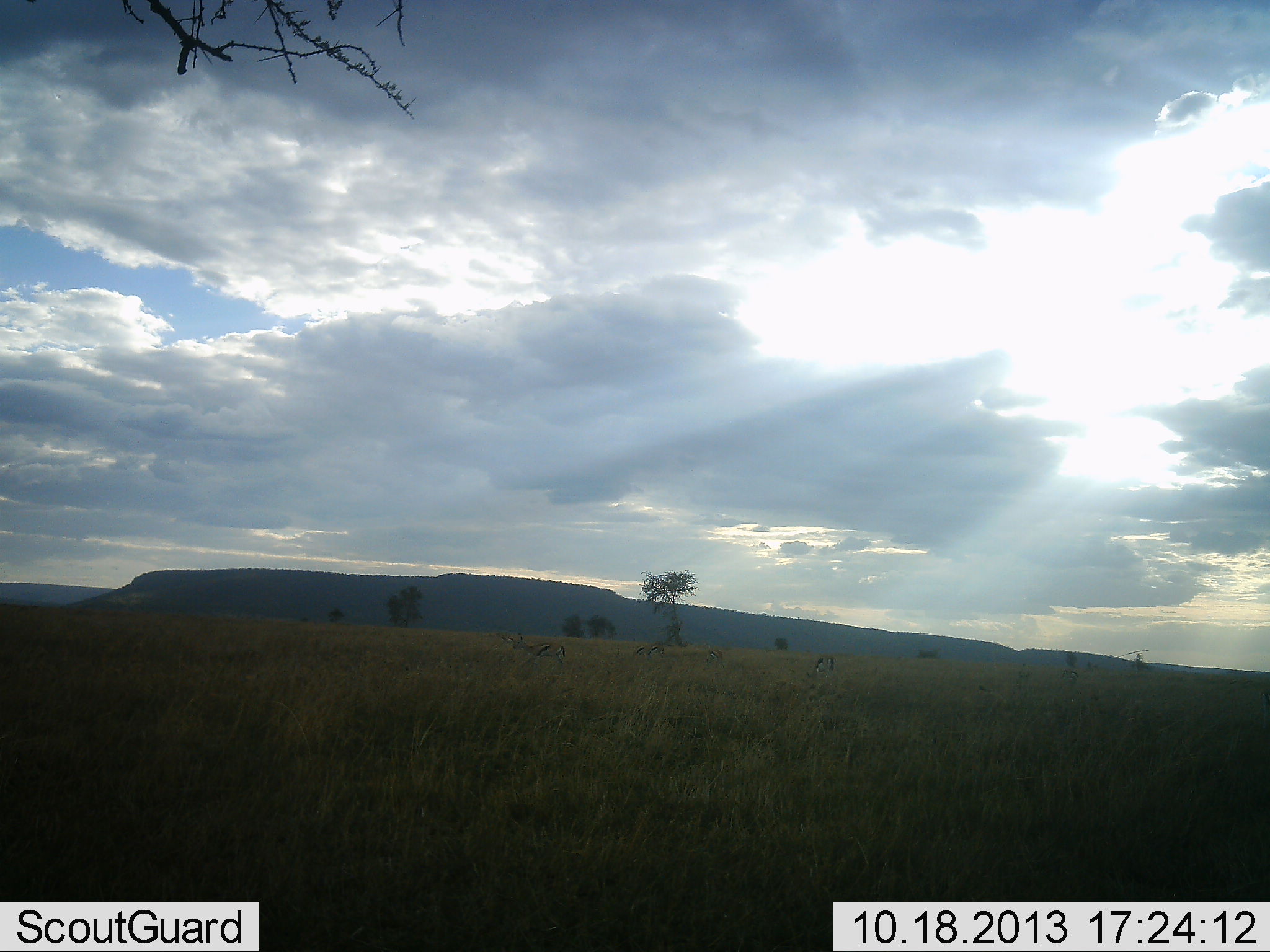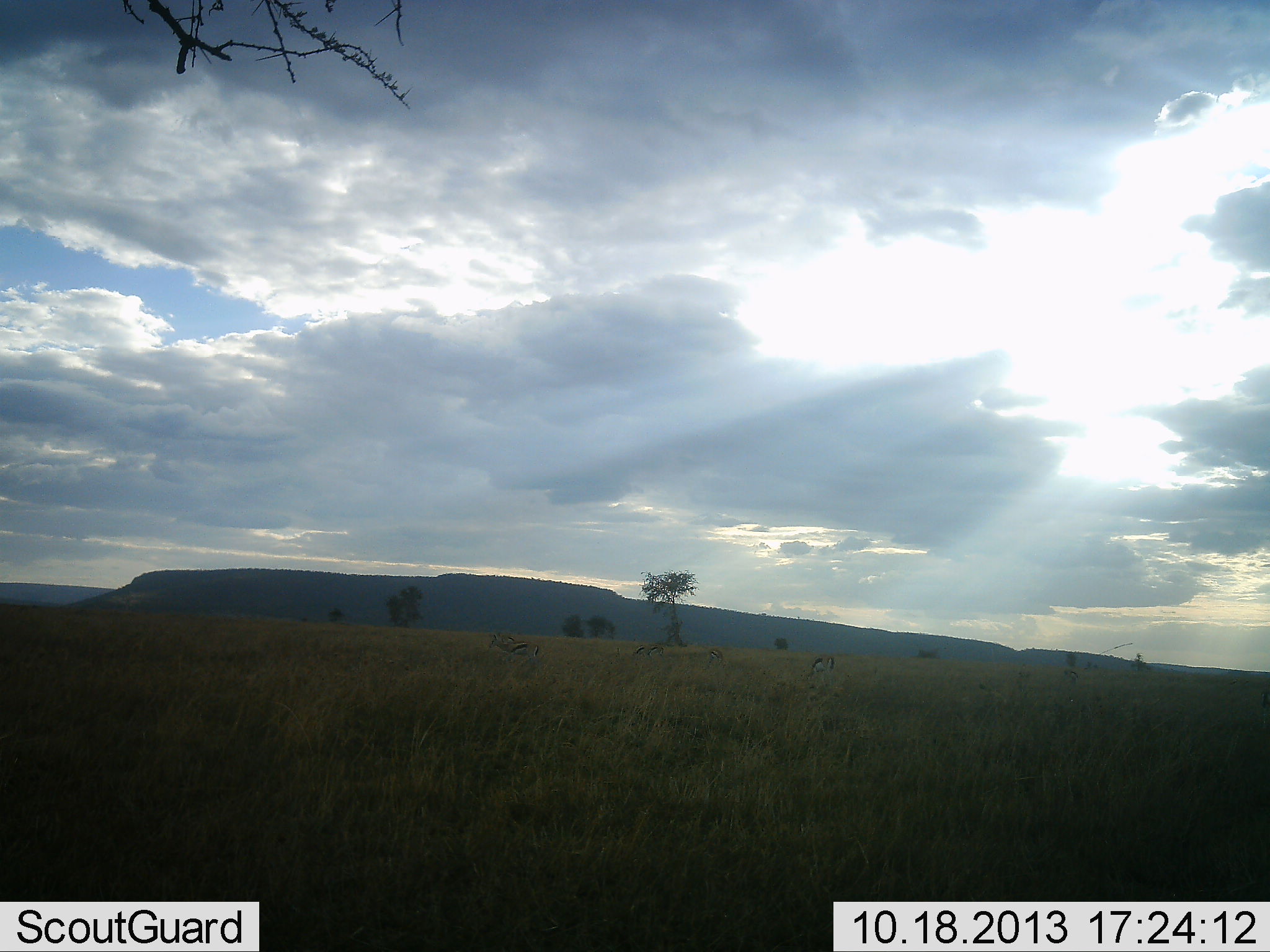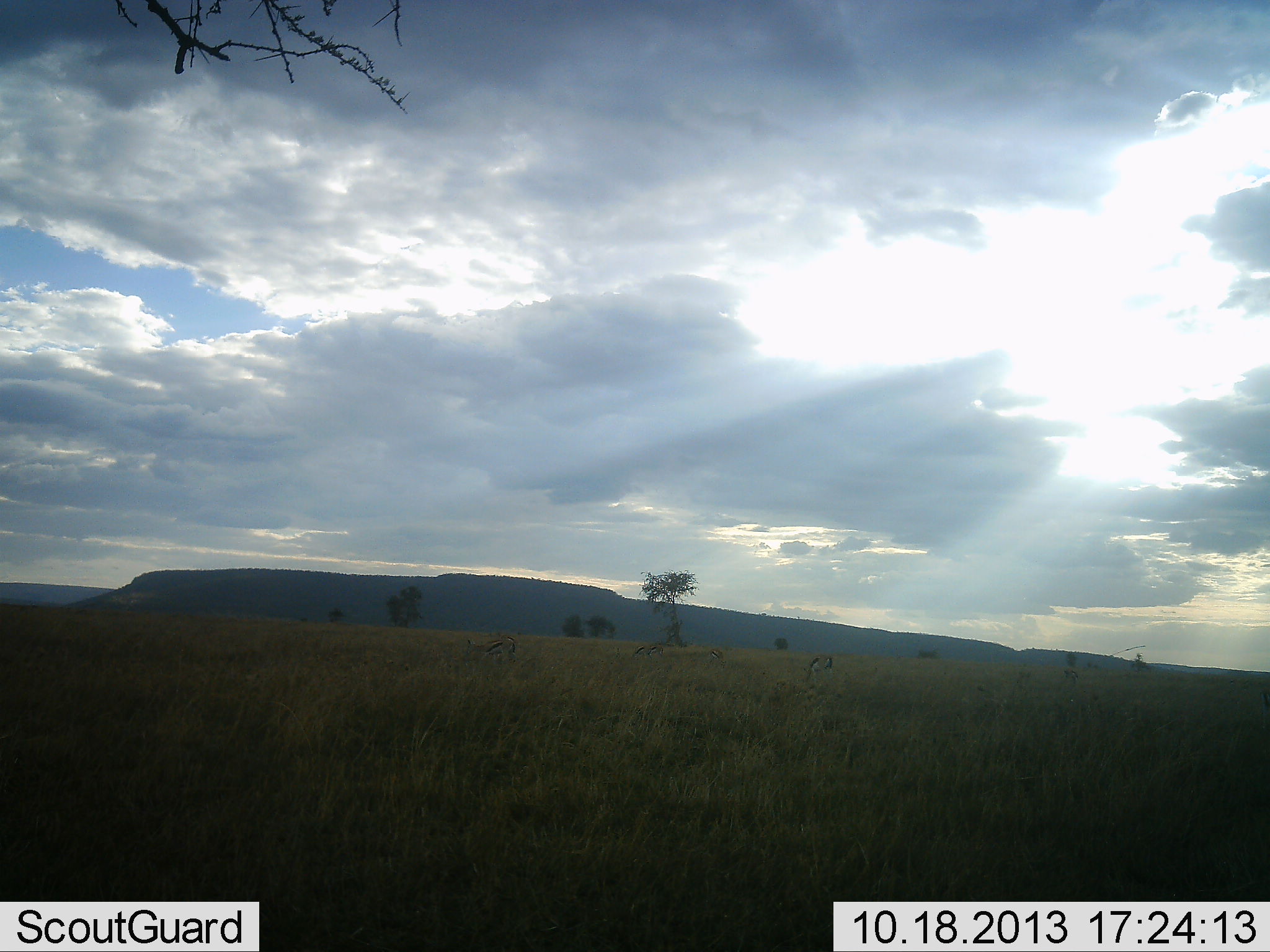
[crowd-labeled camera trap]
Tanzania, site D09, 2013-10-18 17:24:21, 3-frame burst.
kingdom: Animalia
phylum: Chordata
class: Mammalia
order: Artiodactyla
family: Bovidae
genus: Eudorcas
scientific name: Eudorcas thomsonii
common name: thomson's gazelle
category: gazellethomsons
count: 3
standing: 27%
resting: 0%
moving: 82%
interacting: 0%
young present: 0%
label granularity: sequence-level